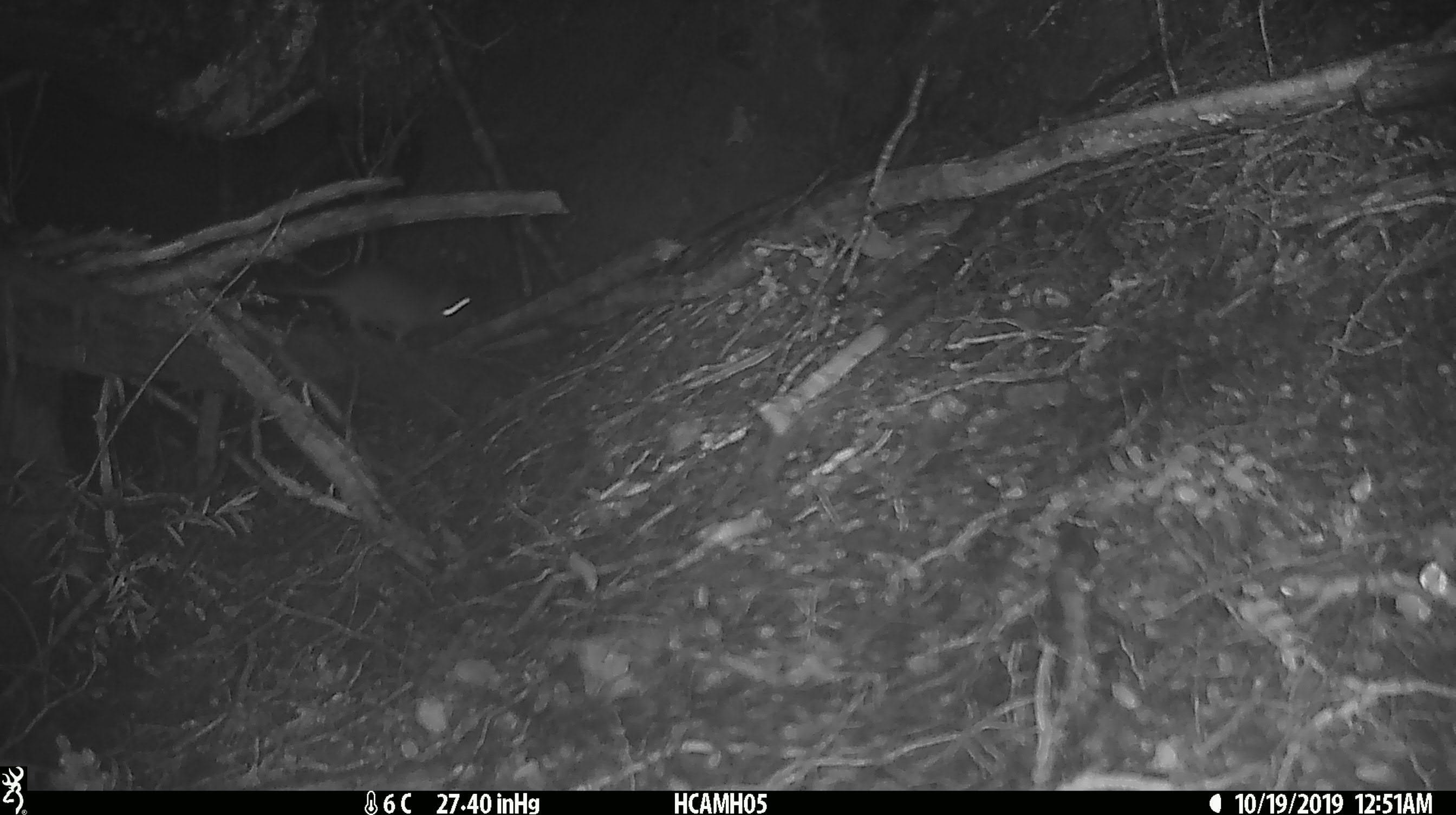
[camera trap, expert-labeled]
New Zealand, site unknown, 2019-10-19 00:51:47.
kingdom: Animalia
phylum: Chordata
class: Mammalia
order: Rodentia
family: Muridae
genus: Mus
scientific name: Mus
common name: mouse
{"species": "mouse (Mus)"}